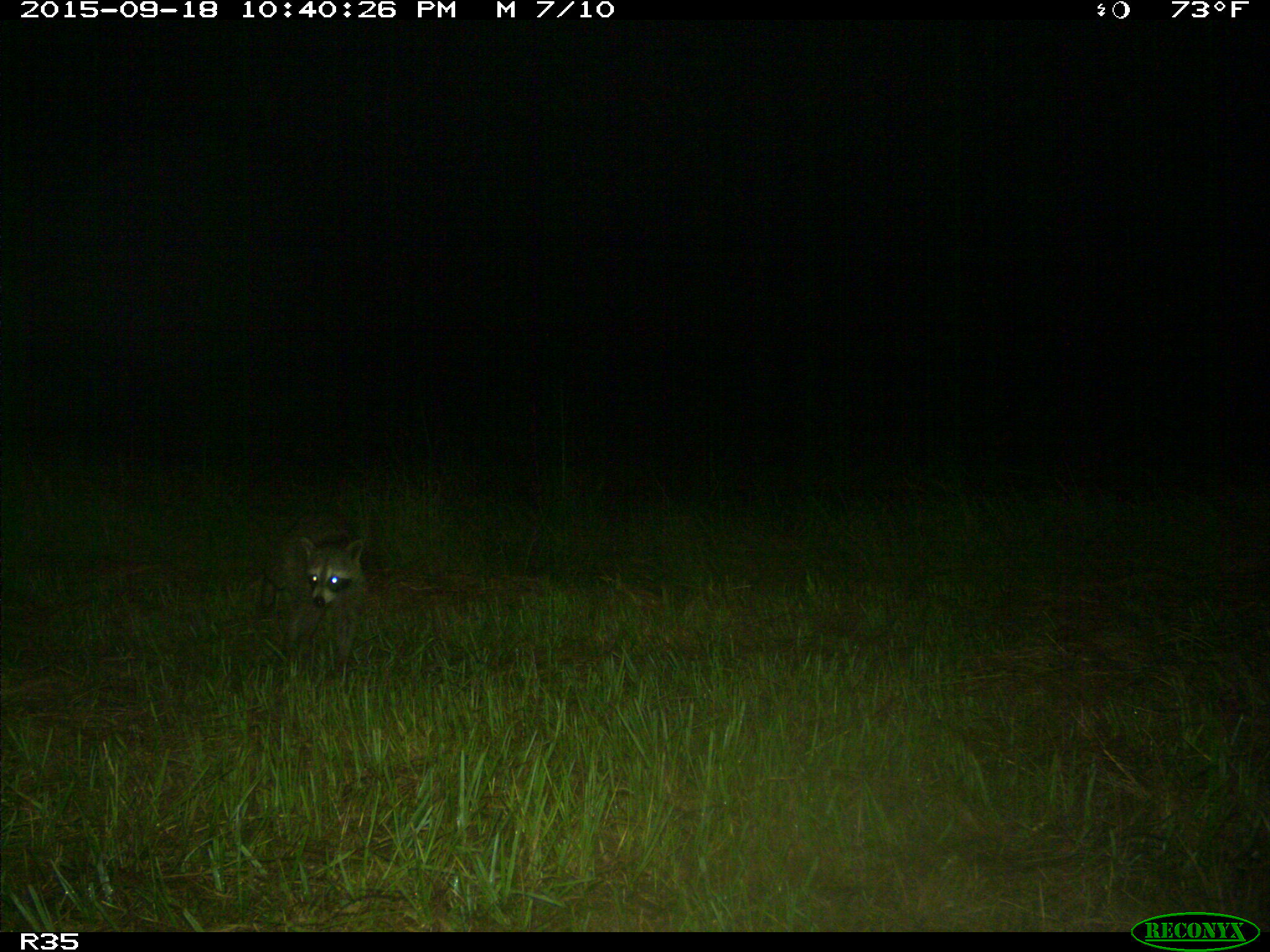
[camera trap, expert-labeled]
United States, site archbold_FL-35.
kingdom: Animalia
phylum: Chordata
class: Mammalia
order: Carnivora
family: Procyonidae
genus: Procyon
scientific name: Procyon lotor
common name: common raccoon